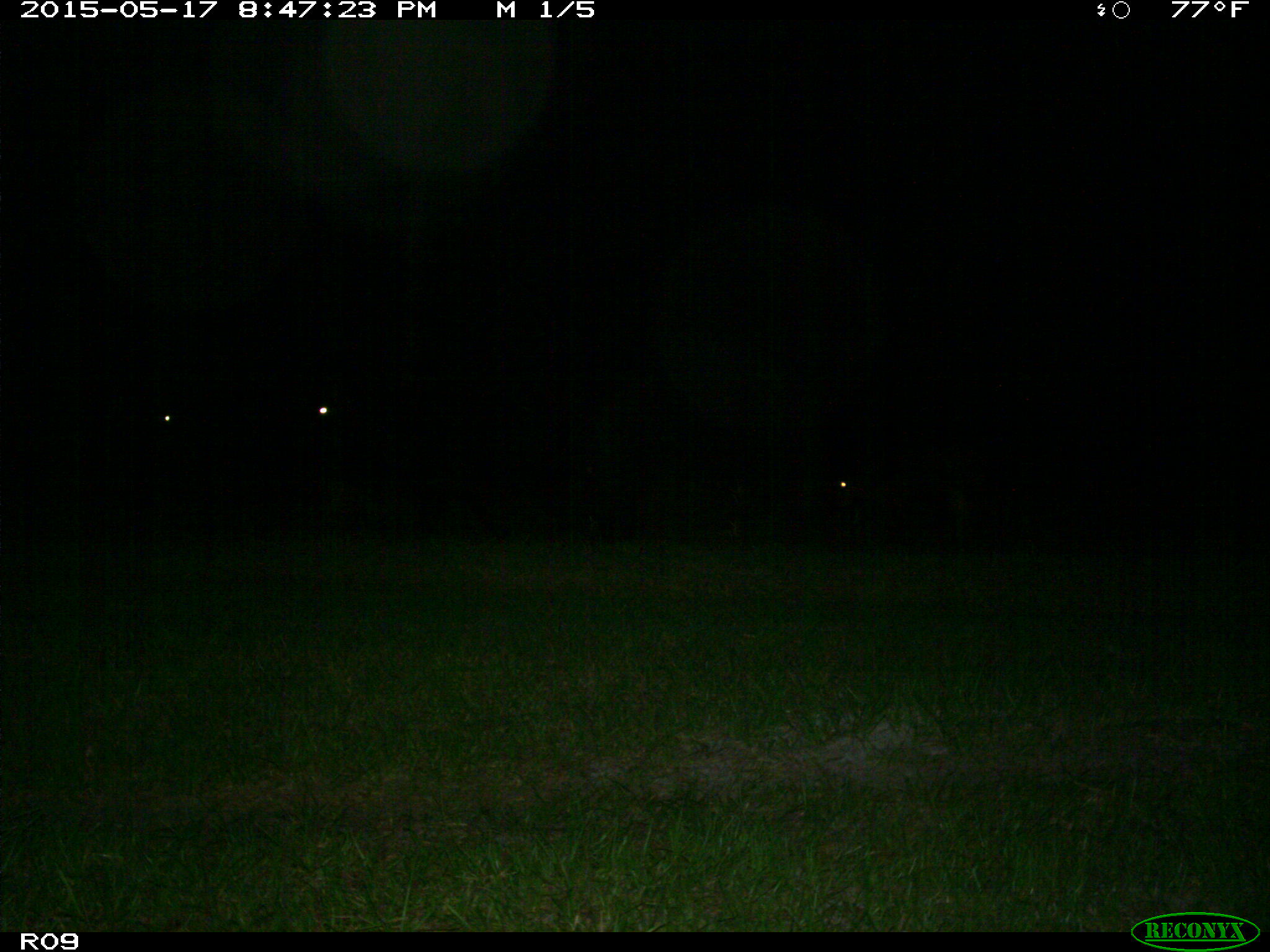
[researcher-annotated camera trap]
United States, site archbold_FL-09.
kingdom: Animalia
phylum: Chordata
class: Mammalia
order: Artiodactyla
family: Bovidae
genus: Bos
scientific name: Bos taurus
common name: domestic cow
Bos taurus (domestic cow).